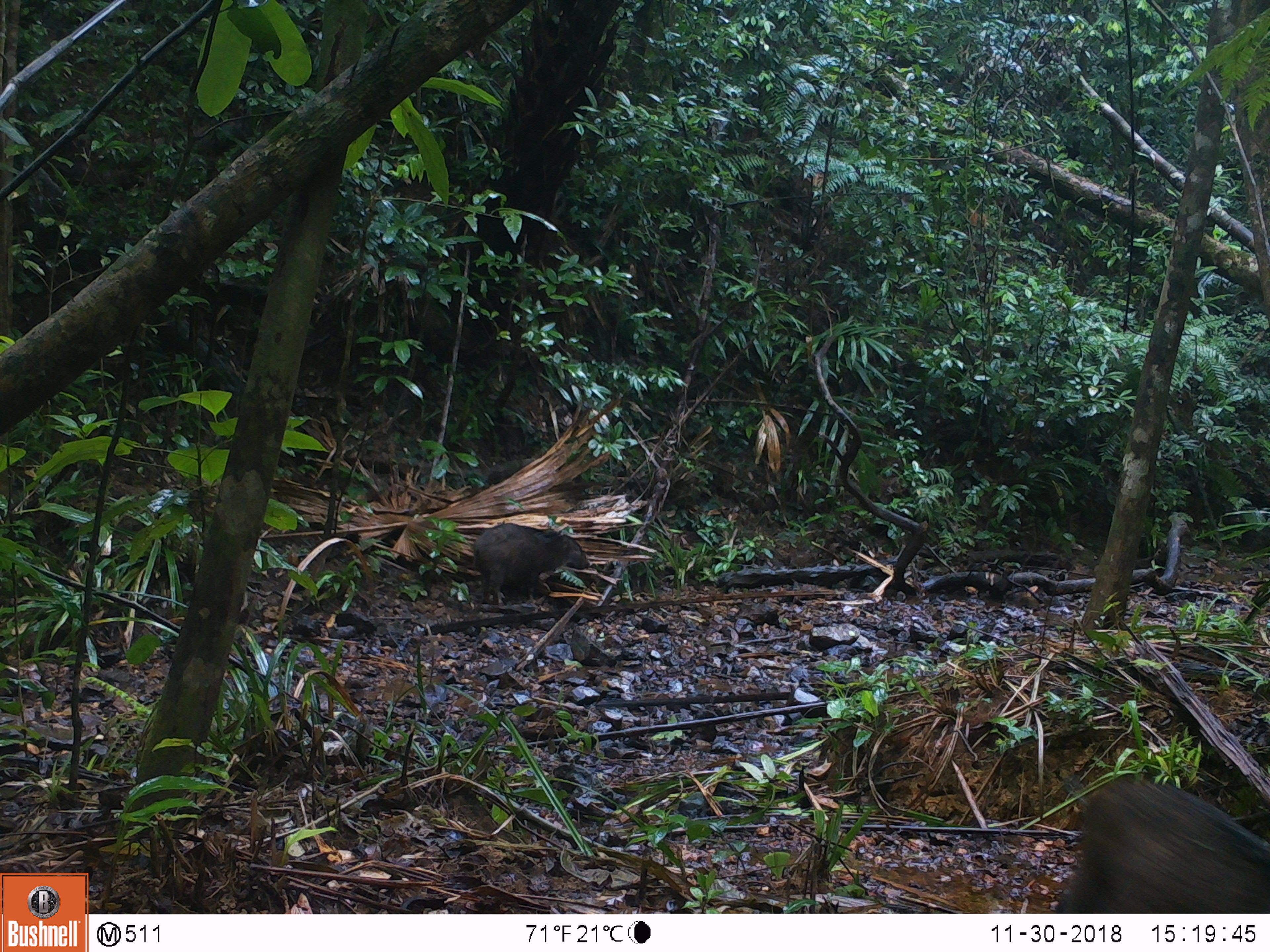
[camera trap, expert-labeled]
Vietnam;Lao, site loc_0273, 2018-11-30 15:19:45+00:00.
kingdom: Animalia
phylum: Chordata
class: Mammalia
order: Artiodactyla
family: Suidae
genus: Sus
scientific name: Sus scrofa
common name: eurasian wild pig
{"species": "eurasian wild pig (Sus scrofa)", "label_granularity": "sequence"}